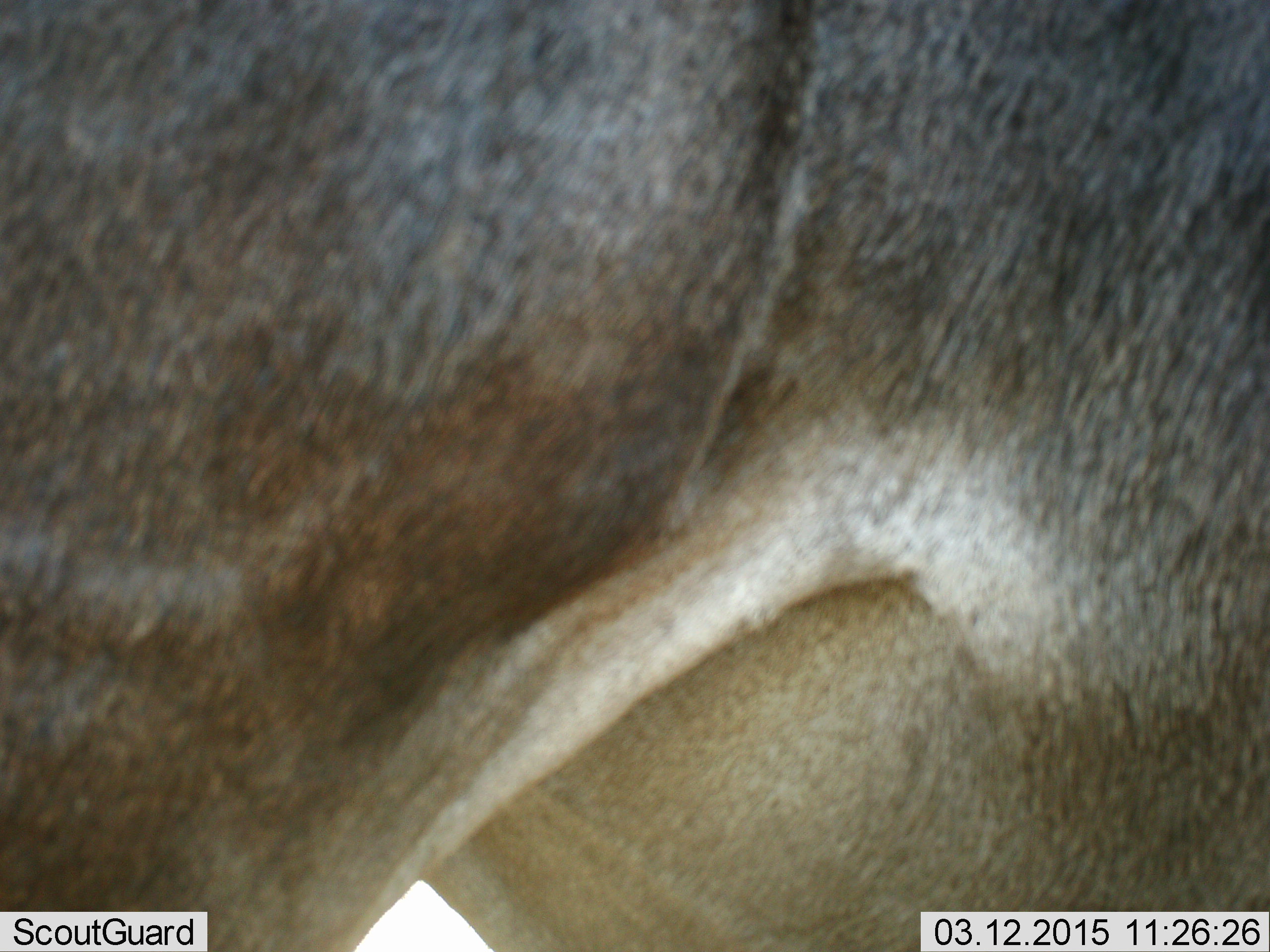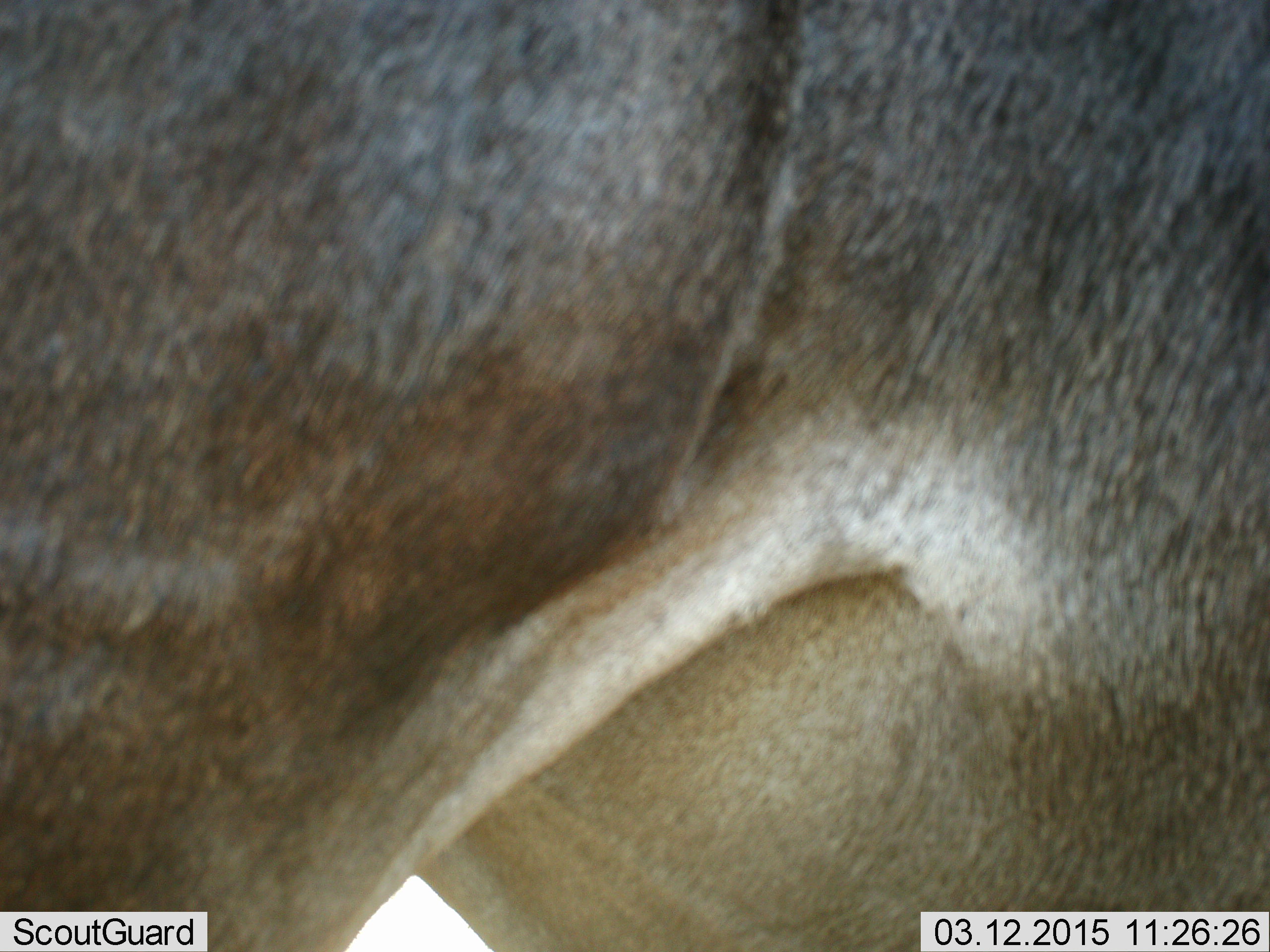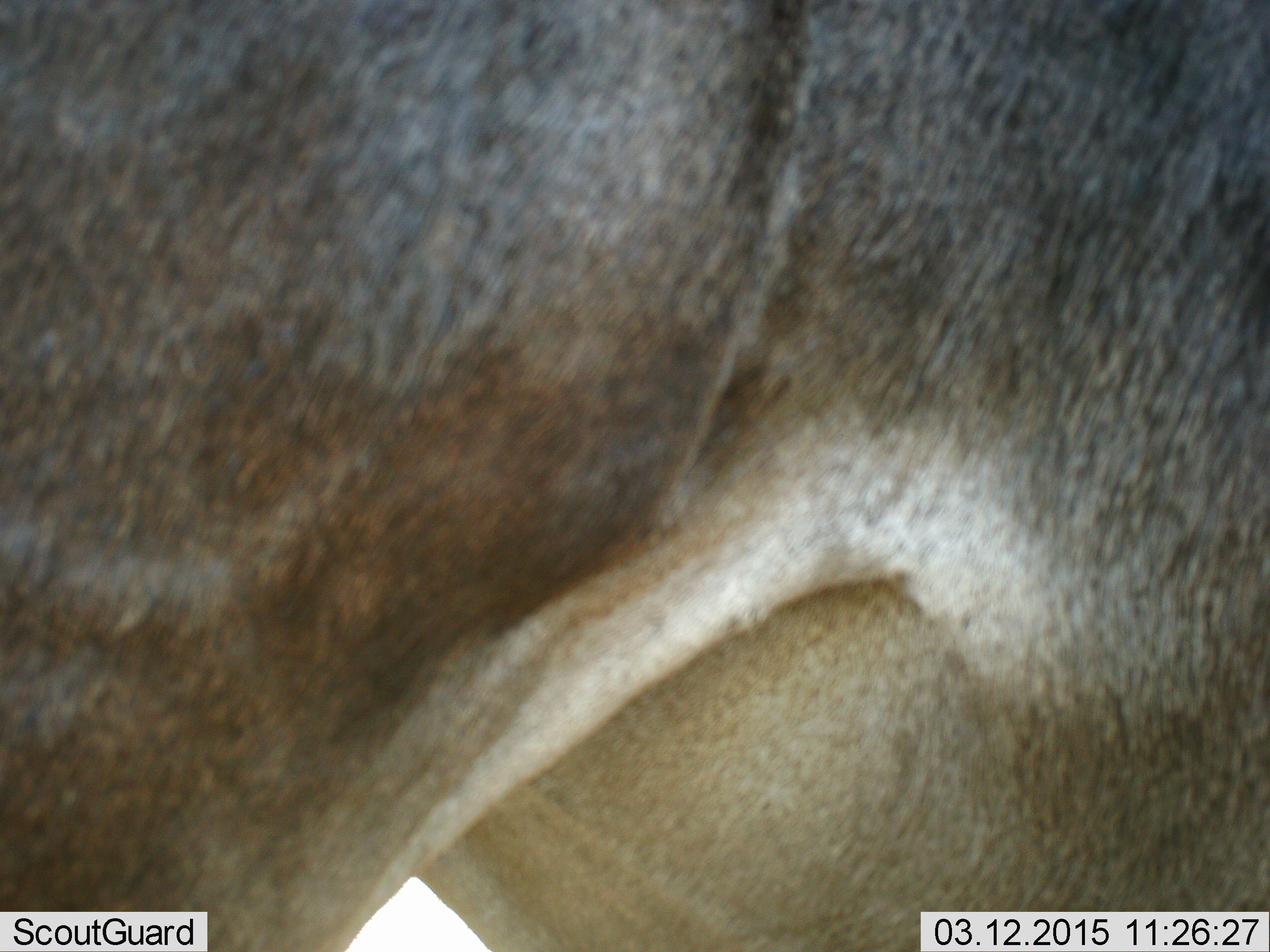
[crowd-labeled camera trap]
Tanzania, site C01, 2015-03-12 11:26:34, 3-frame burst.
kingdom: Animalia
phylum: Chordata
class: Mammalia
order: Artiodactyla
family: Bovidae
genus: Connochaetes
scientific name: Connochaetes taurinus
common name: blue wildebeest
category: wildebeest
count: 1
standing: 100%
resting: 0%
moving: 0%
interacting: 0%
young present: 0%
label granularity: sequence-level